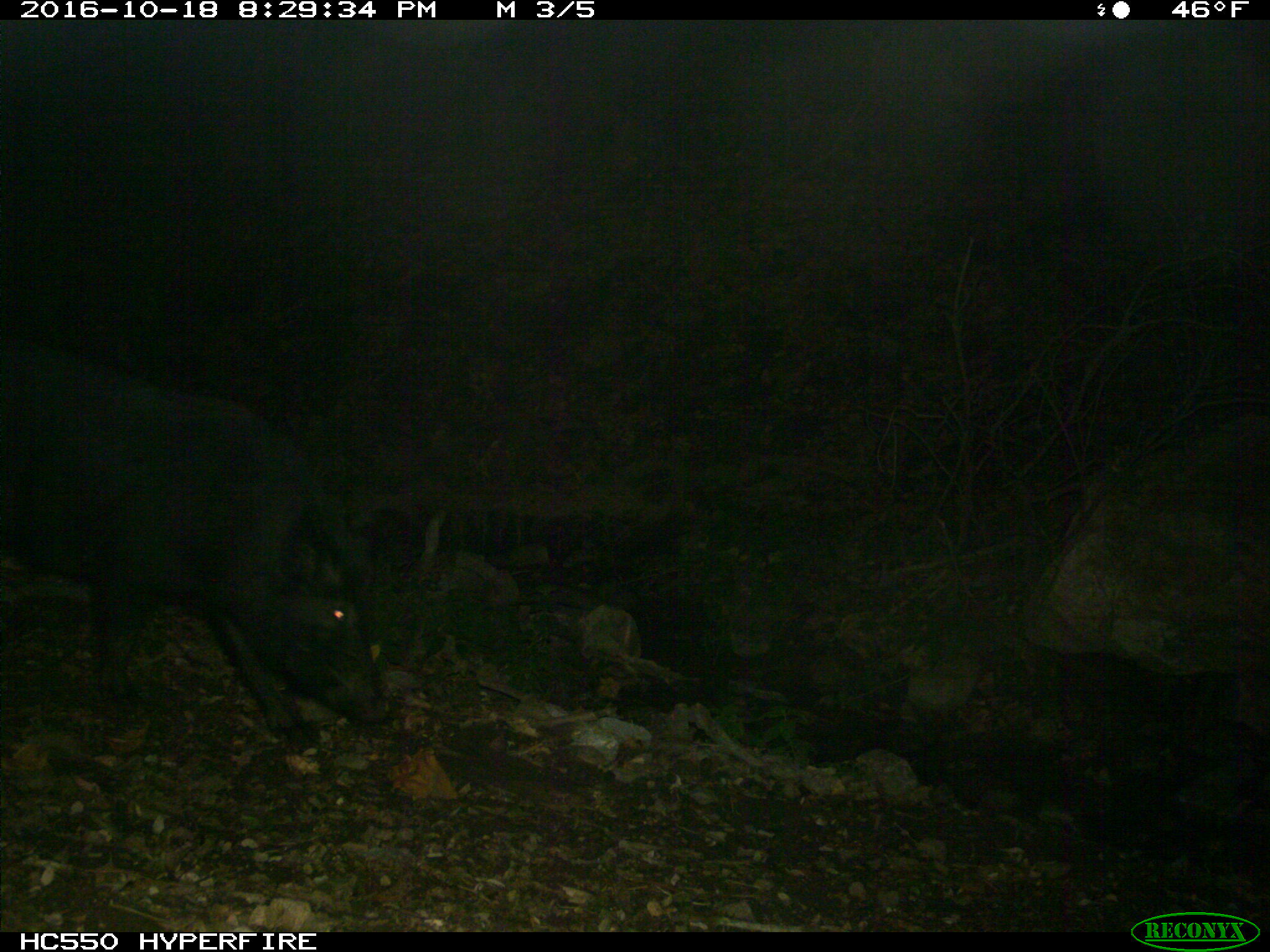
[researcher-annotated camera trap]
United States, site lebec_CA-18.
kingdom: Animalia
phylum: Chordata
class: Mammalia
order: Artiodactyla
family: Suidae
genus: Sus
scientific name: Sus scrofa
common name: wild boar